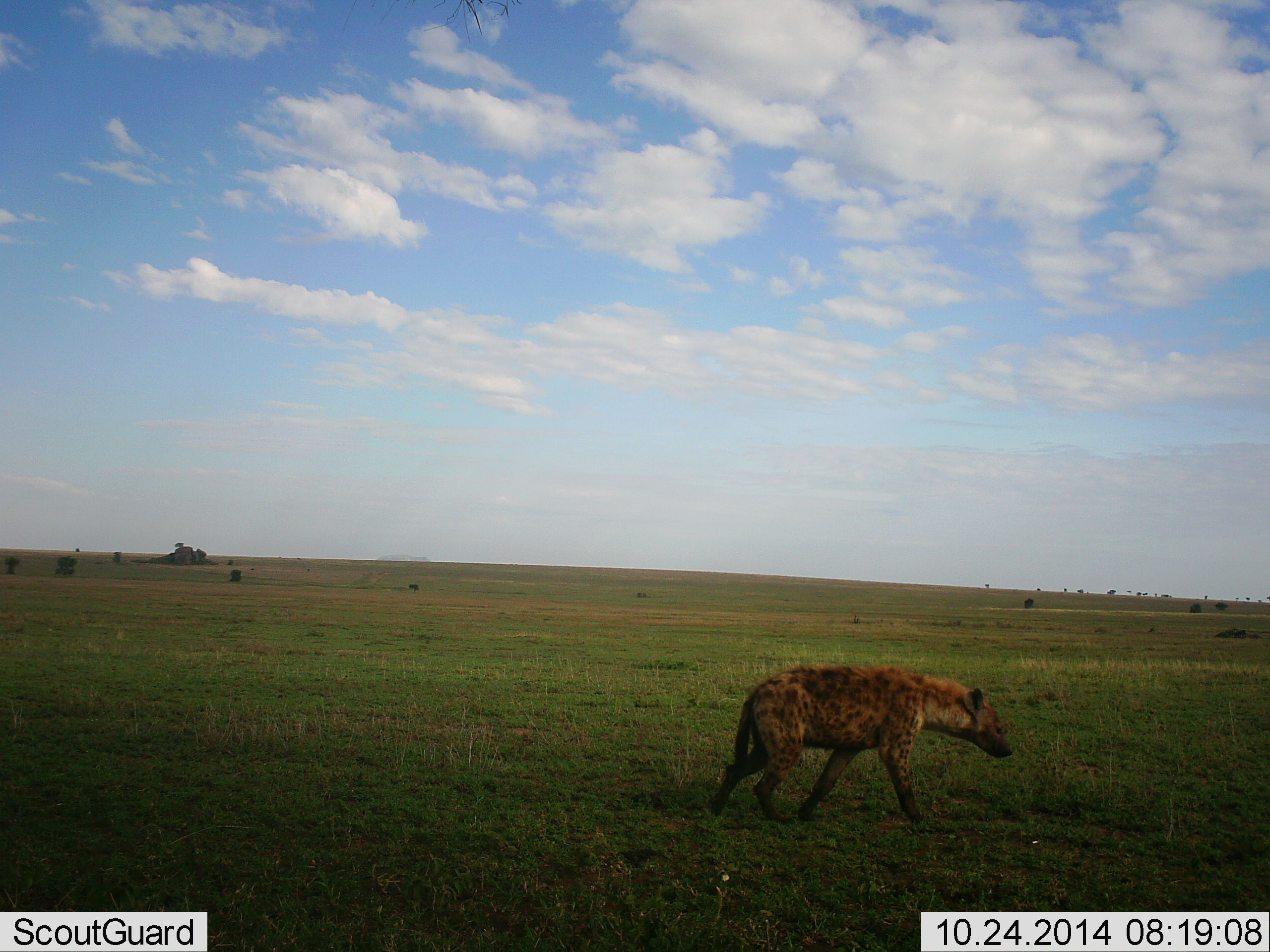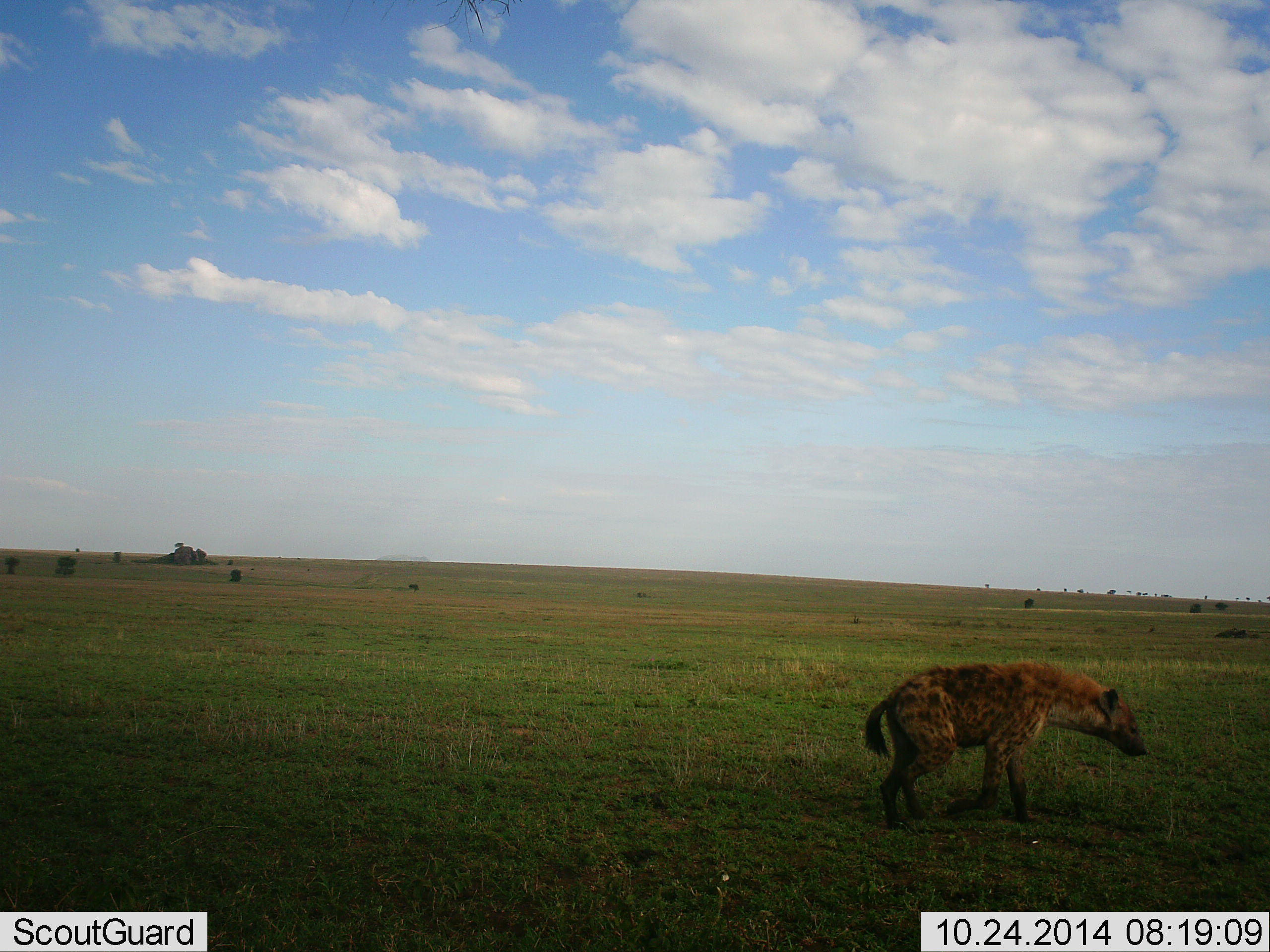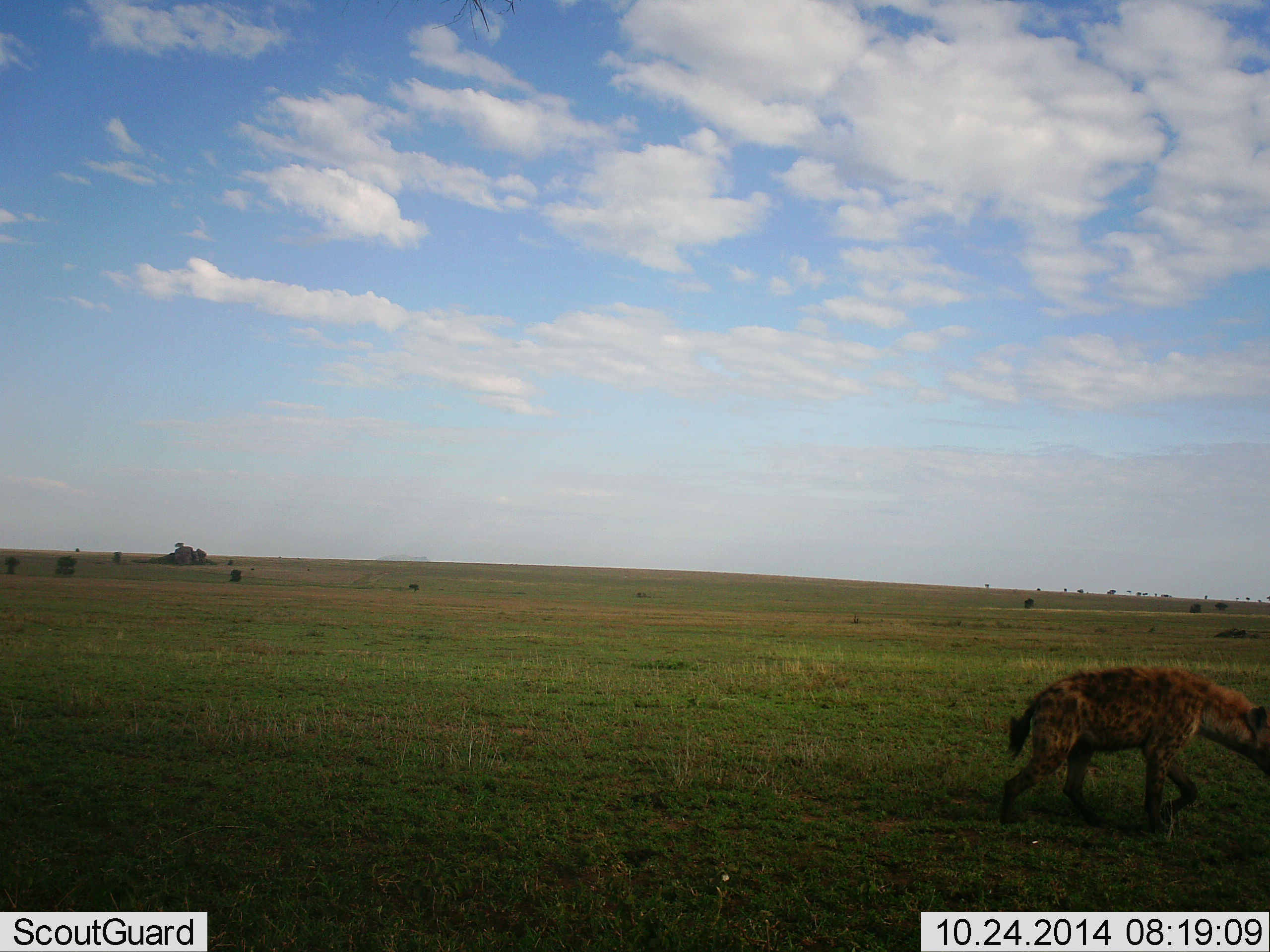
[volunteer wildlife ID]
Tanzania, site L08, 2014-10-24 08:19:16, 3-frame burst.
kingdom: Animalia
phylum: Chordata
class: Mammalia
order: Carnivora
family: Hyaenidae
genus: Crocuta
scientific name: Crocuta crocuta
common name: spotted hyena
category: hyenaspotted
Hyenaspotted (spotted hyena) (Crocuta crocuta), count 1. Behavior (volunteer vote fractions): standing 0%, resting 0%, moving 100%, interacting 0%. Young present (vote fraction): 0%. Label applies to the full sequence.